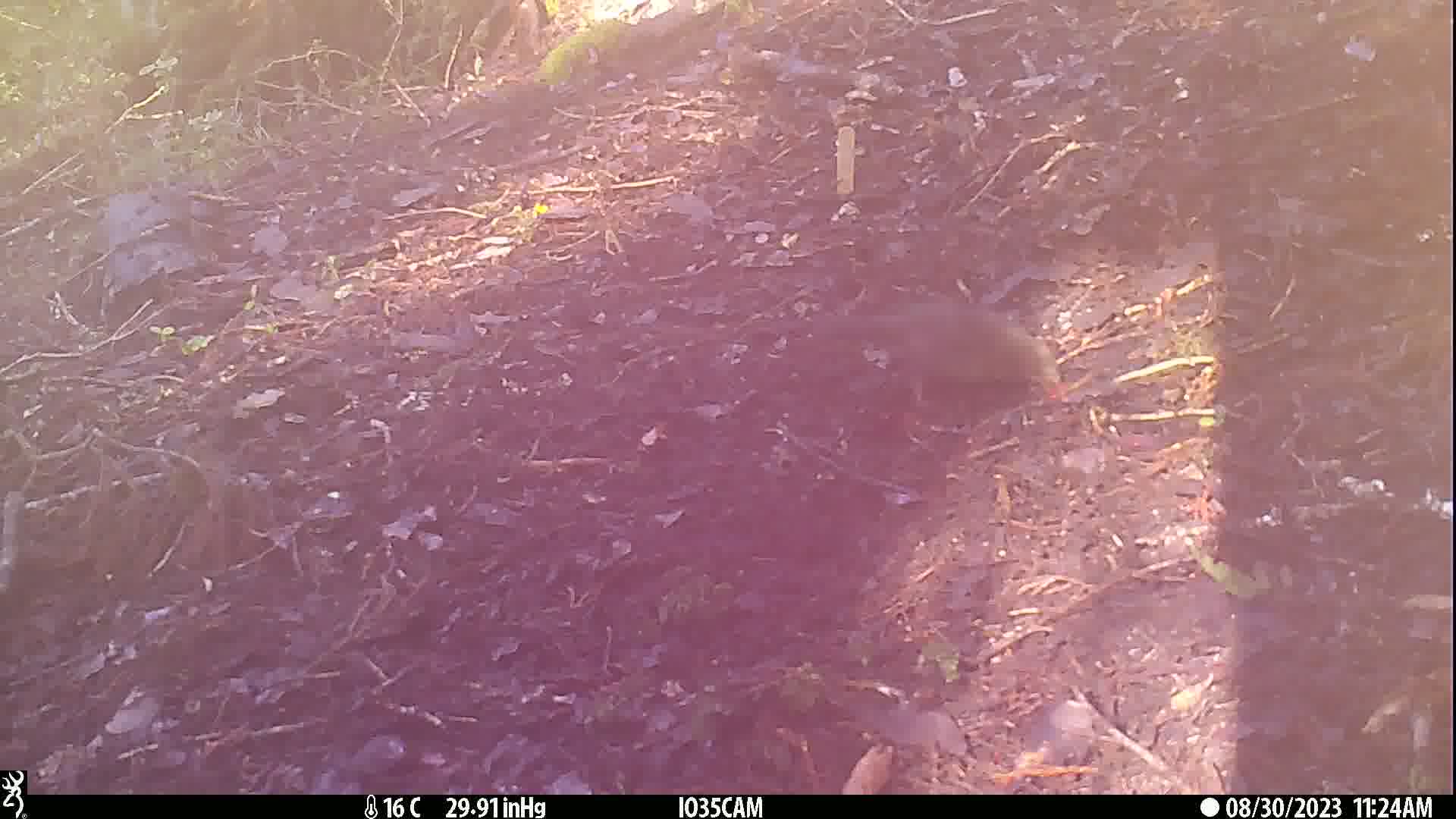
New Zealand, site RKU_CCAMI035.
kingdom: Animalia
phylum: Chordata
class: Aves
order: Passeriformes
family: Turdidae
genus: Turdus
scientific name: Turdus merula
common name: eurasian blackbird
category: blackbird